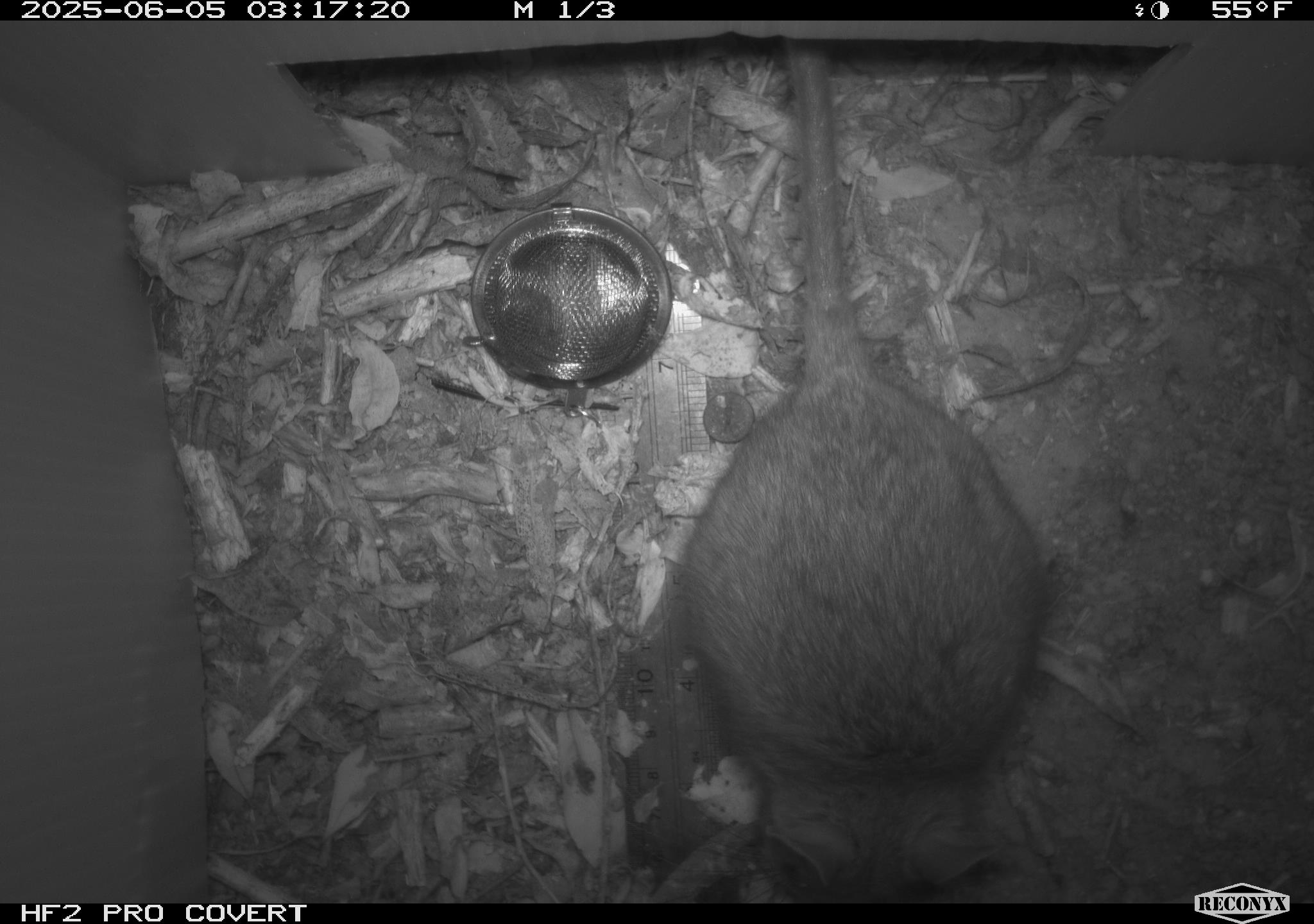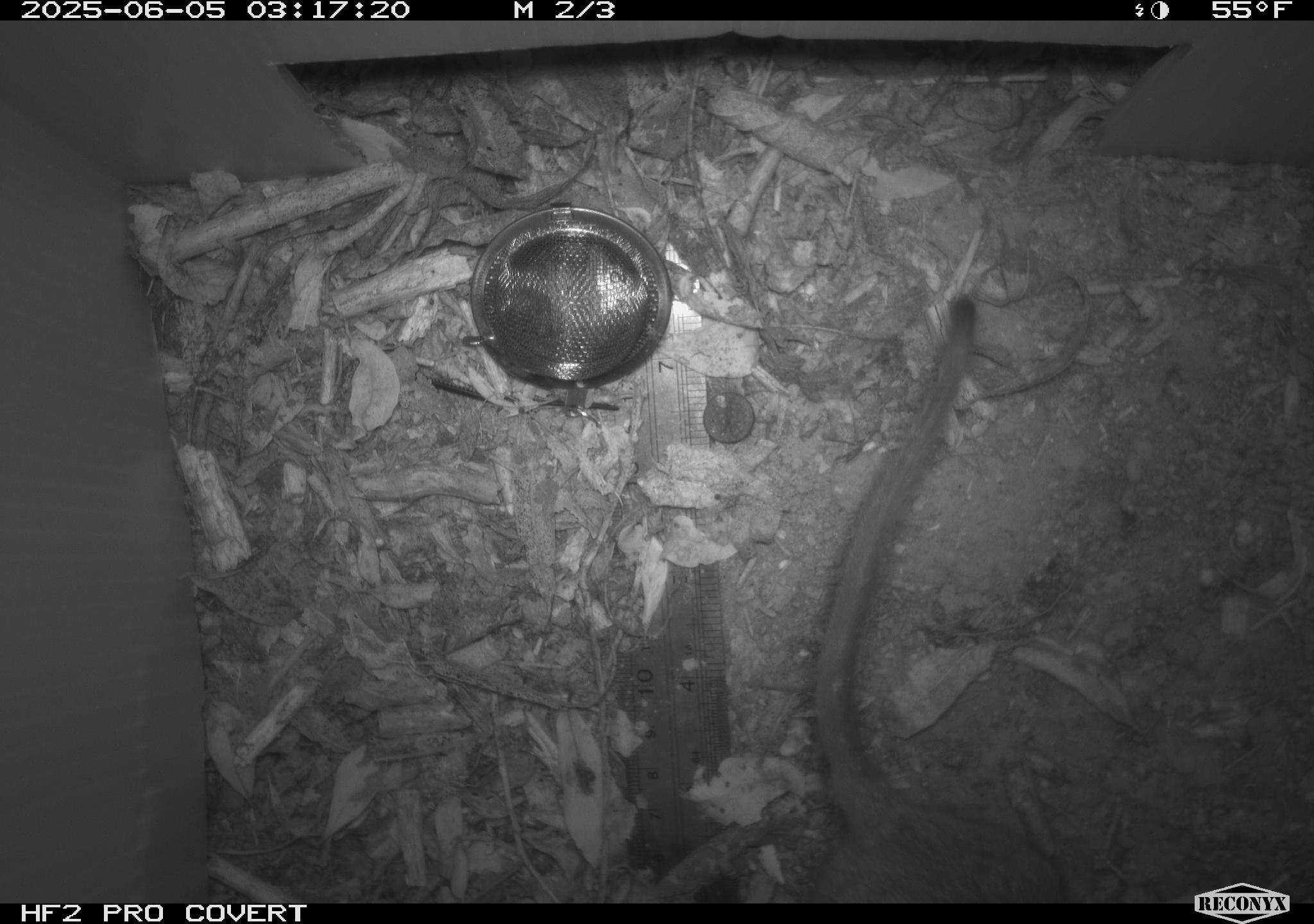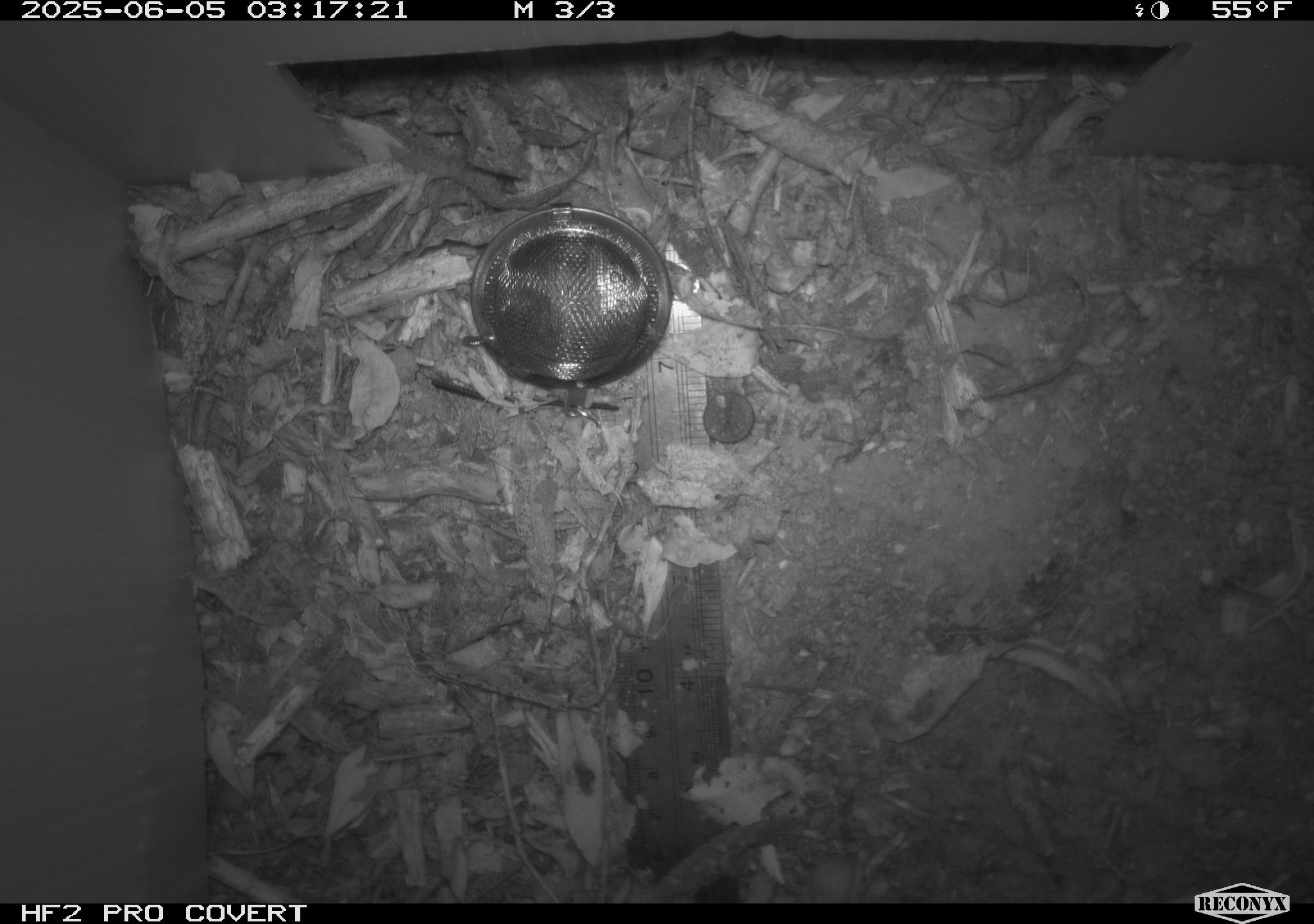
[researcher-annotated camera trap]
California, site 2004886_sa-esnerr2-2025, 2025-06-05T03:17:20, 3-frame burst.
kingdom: Animalia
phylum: Chordata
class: Mammalia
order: Rodentia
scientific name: Rodentia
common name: rodent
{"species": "rodent (Rodentia)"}